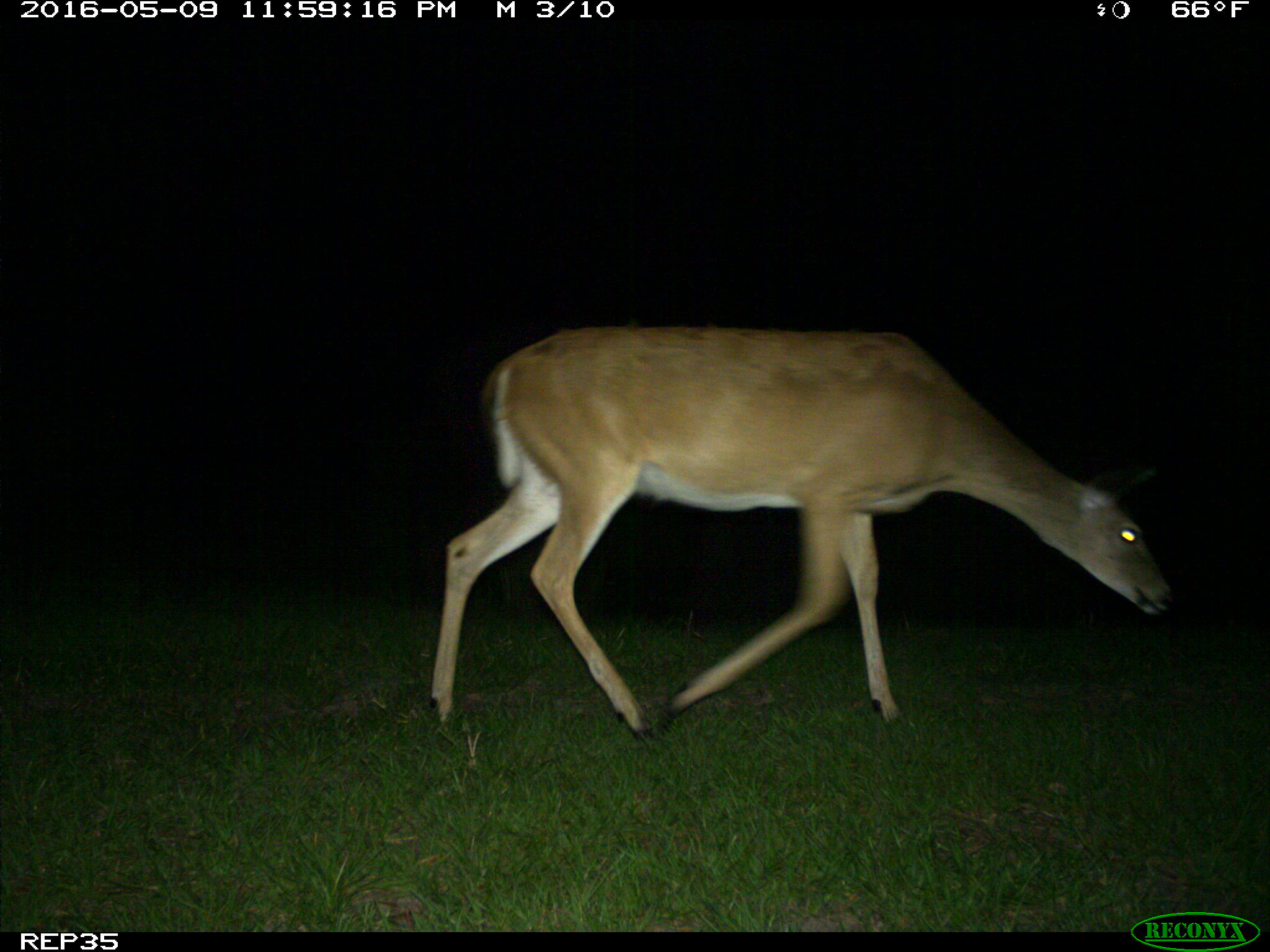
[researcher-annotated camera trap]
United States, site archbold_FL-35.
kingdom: Animalia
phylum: Chordata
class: Mammalia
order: Artiodactyla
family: Cervidae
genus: Odocoileus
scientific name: Odocoileus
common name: deer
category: unidentified deer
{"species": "unidentified deer (deer) (Odocoileus)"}